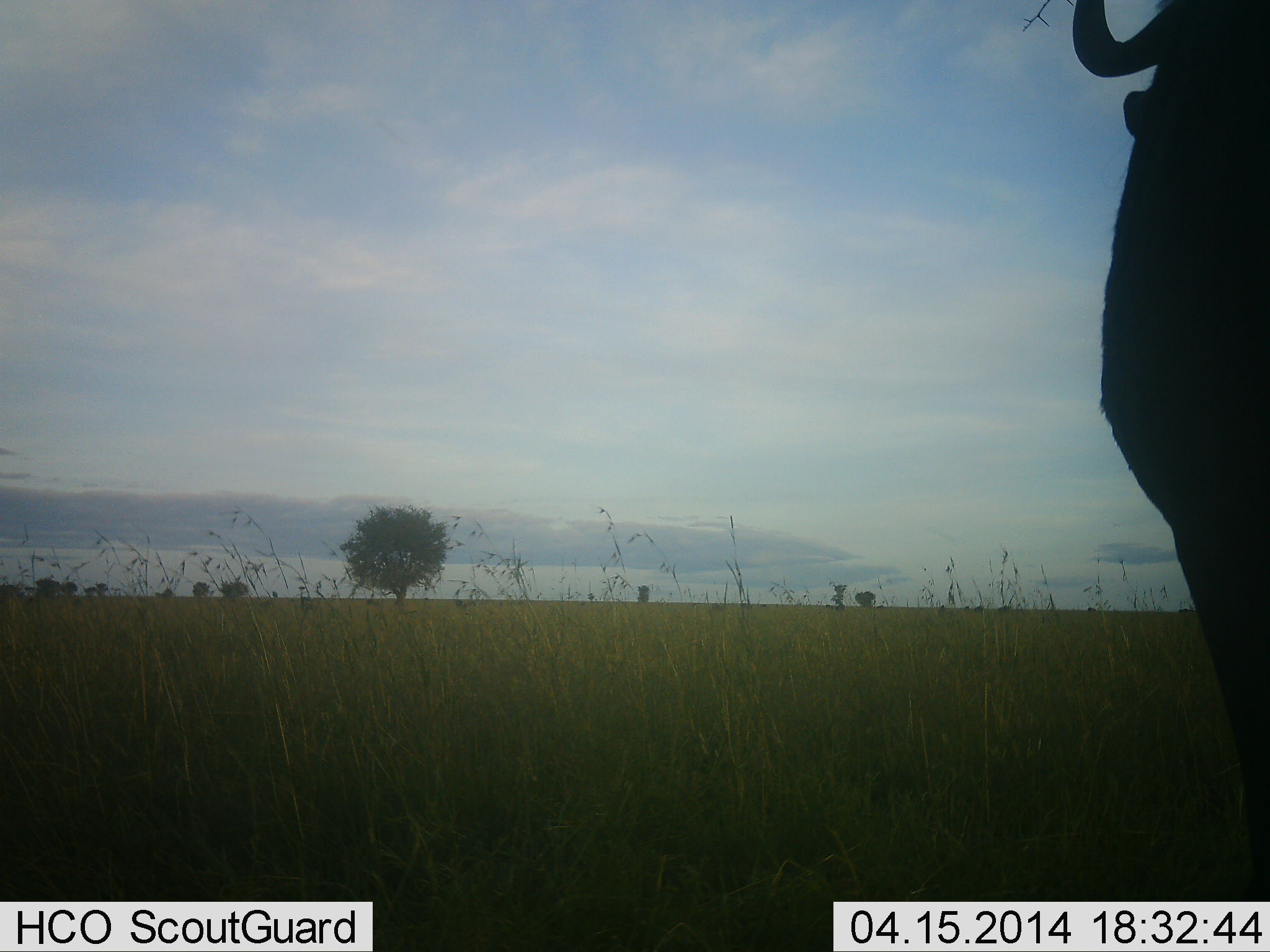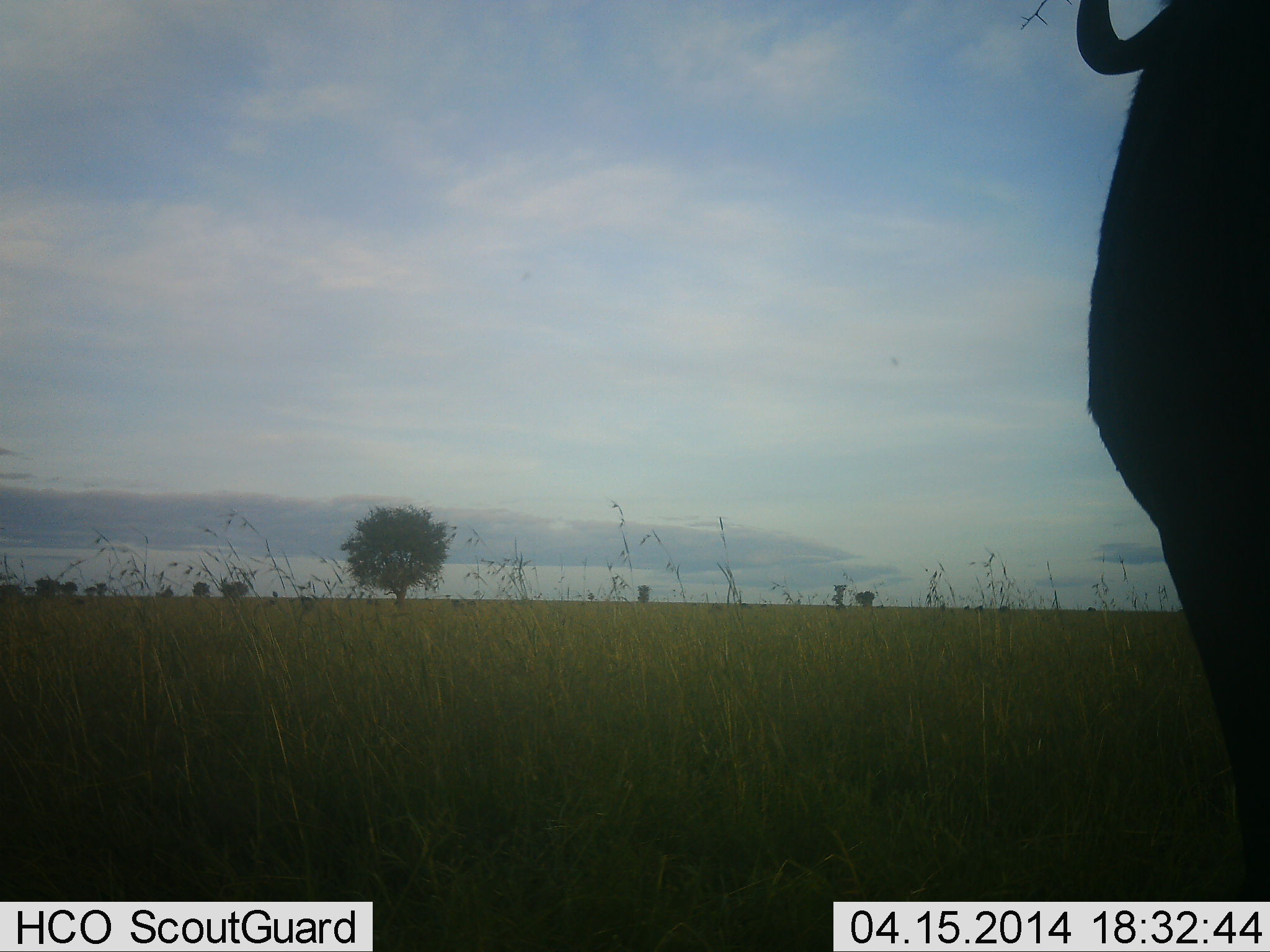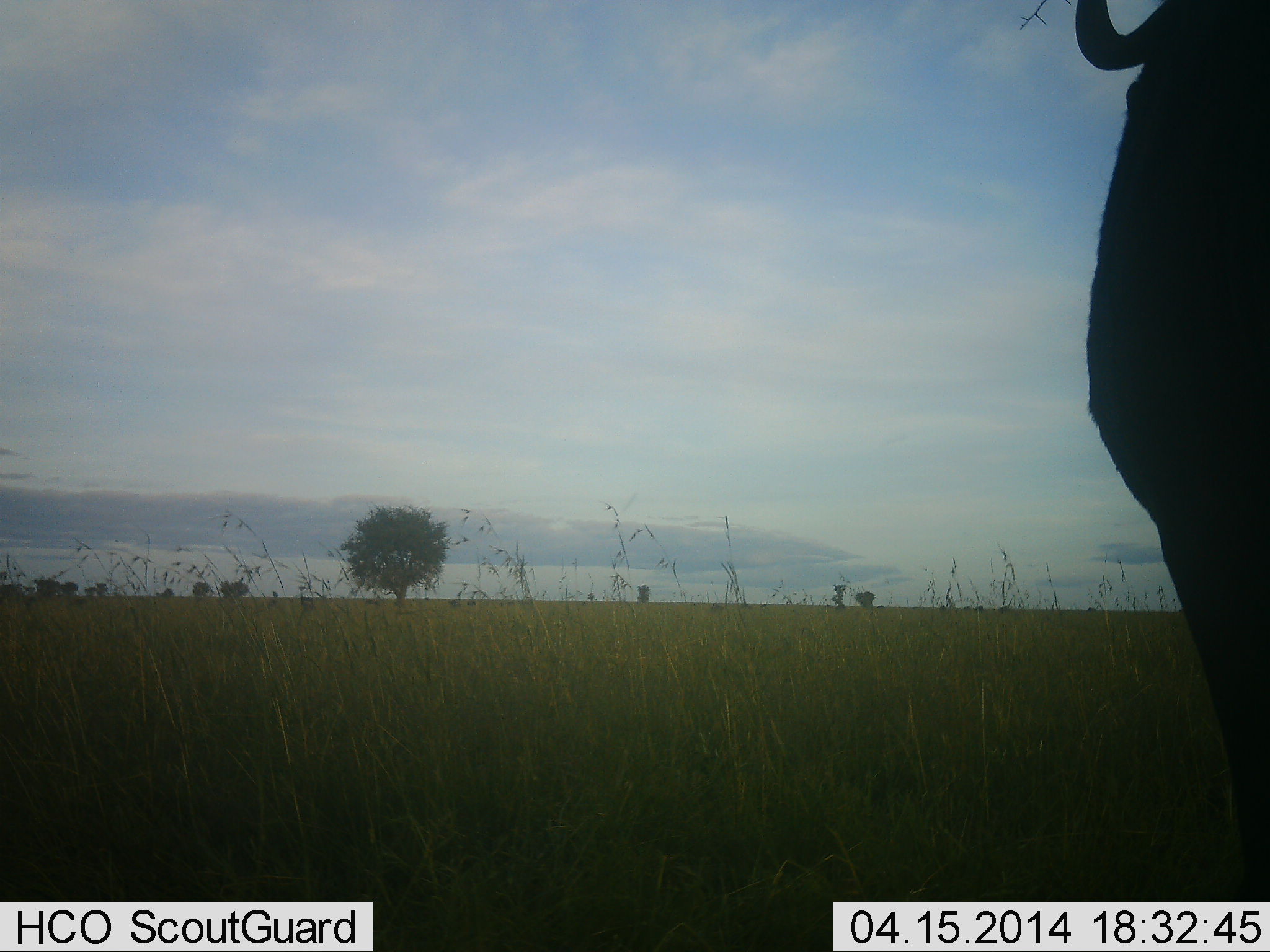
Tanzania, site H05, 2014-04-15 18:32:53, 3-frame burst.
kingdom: Animalia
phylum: Chordata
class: Mammalia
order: Artiodactyla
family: Bovidae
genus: Connochaetes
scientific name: Connochaetes taurinus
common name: blue wildebeest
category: wildebeest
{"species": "wildebeest (blue wildebeest) (Connochaetes taurinus)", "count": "1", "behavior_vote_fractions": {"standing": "100%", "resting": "0%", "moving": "0%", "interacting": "0%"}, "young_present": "0%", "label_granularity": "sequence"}